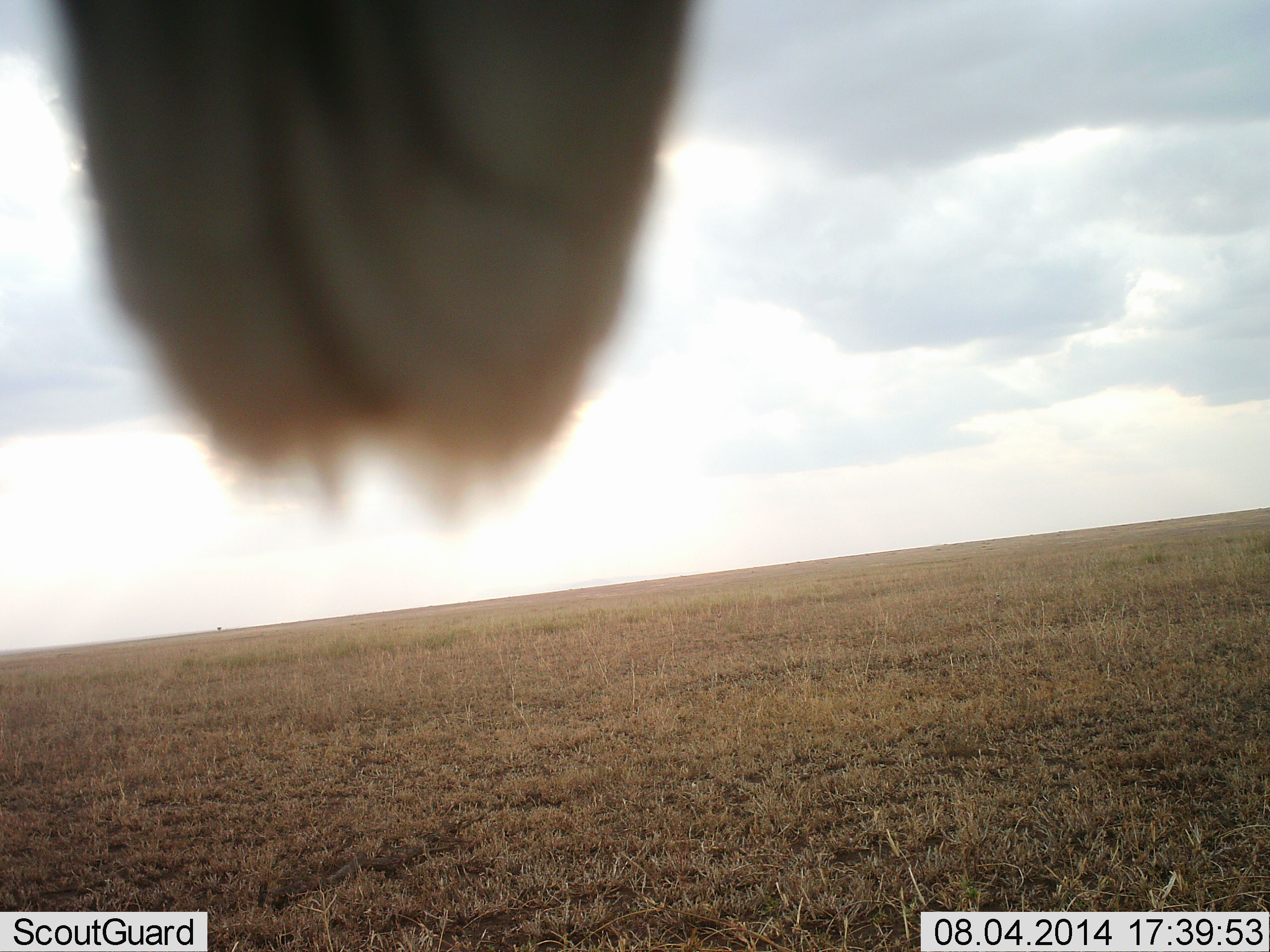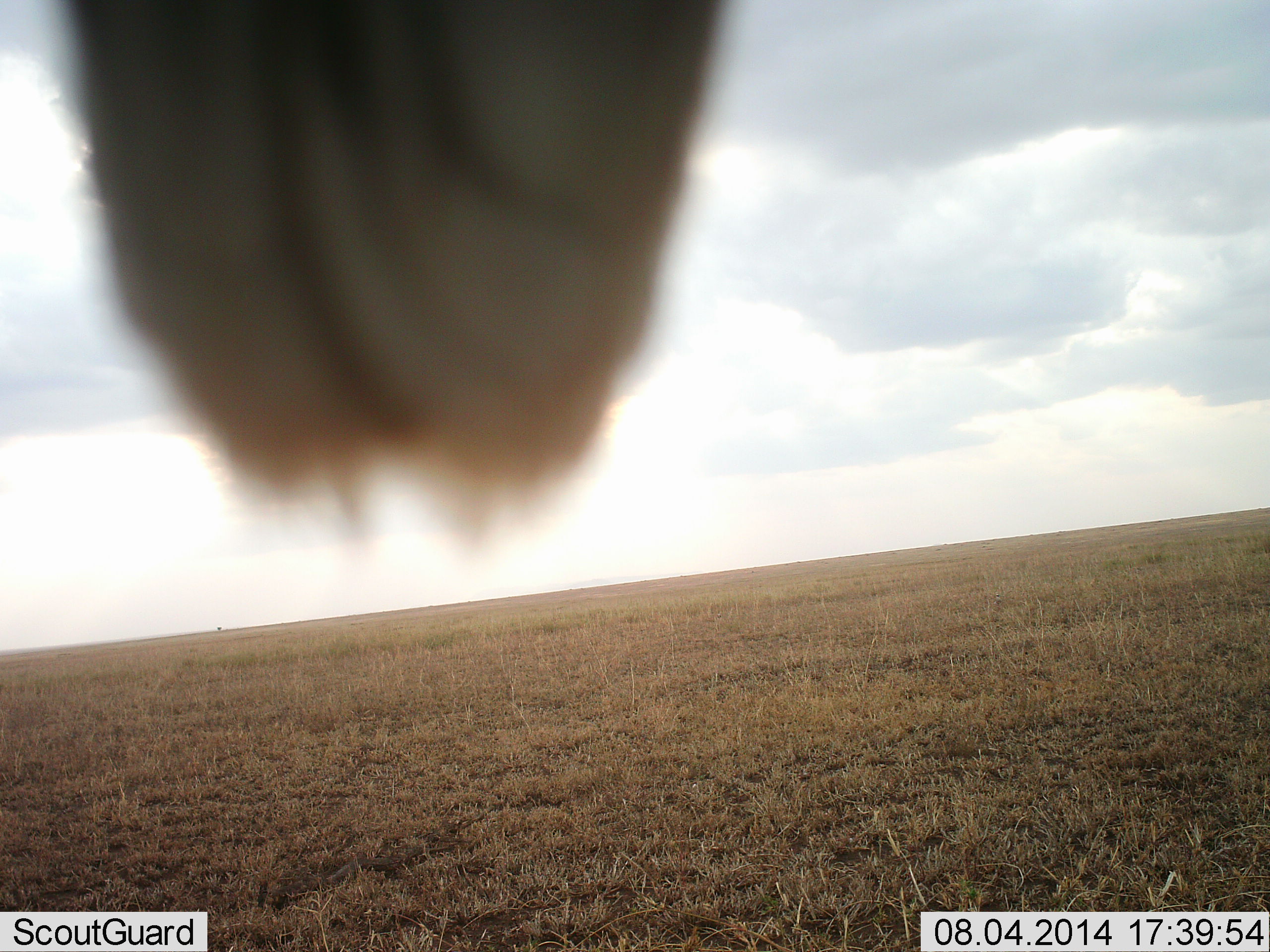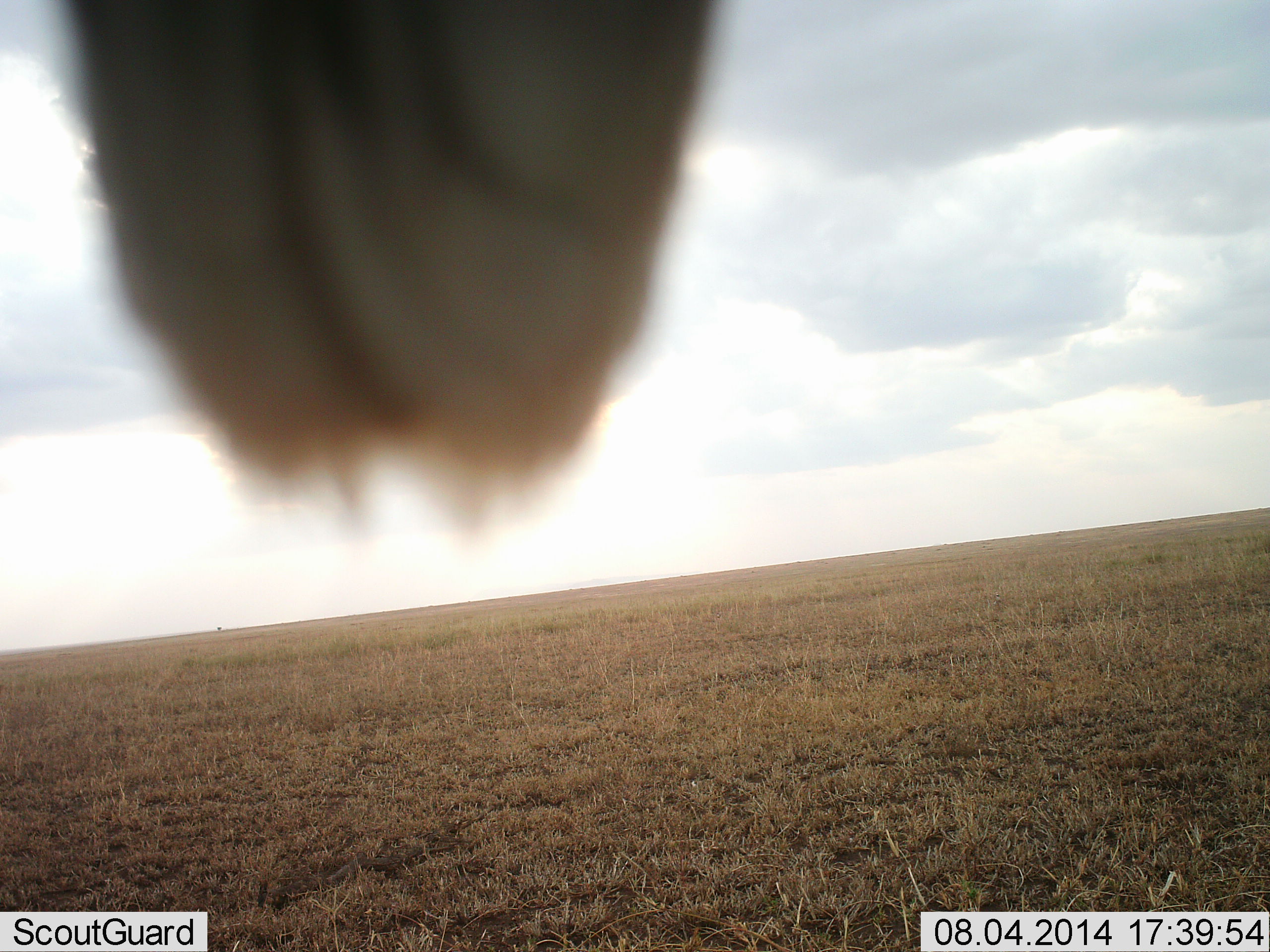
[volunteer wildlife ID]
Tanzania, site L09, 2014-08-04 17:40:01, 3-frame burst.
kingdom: Animalia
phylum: Chordata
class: Aves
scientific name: Aves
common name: bird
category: otherbird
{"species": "otherbird (bird) (Aves)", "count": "1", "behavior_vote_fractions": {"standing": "12%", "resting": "88%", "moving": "0%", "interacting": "0%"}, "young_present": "0%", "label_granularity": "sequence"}